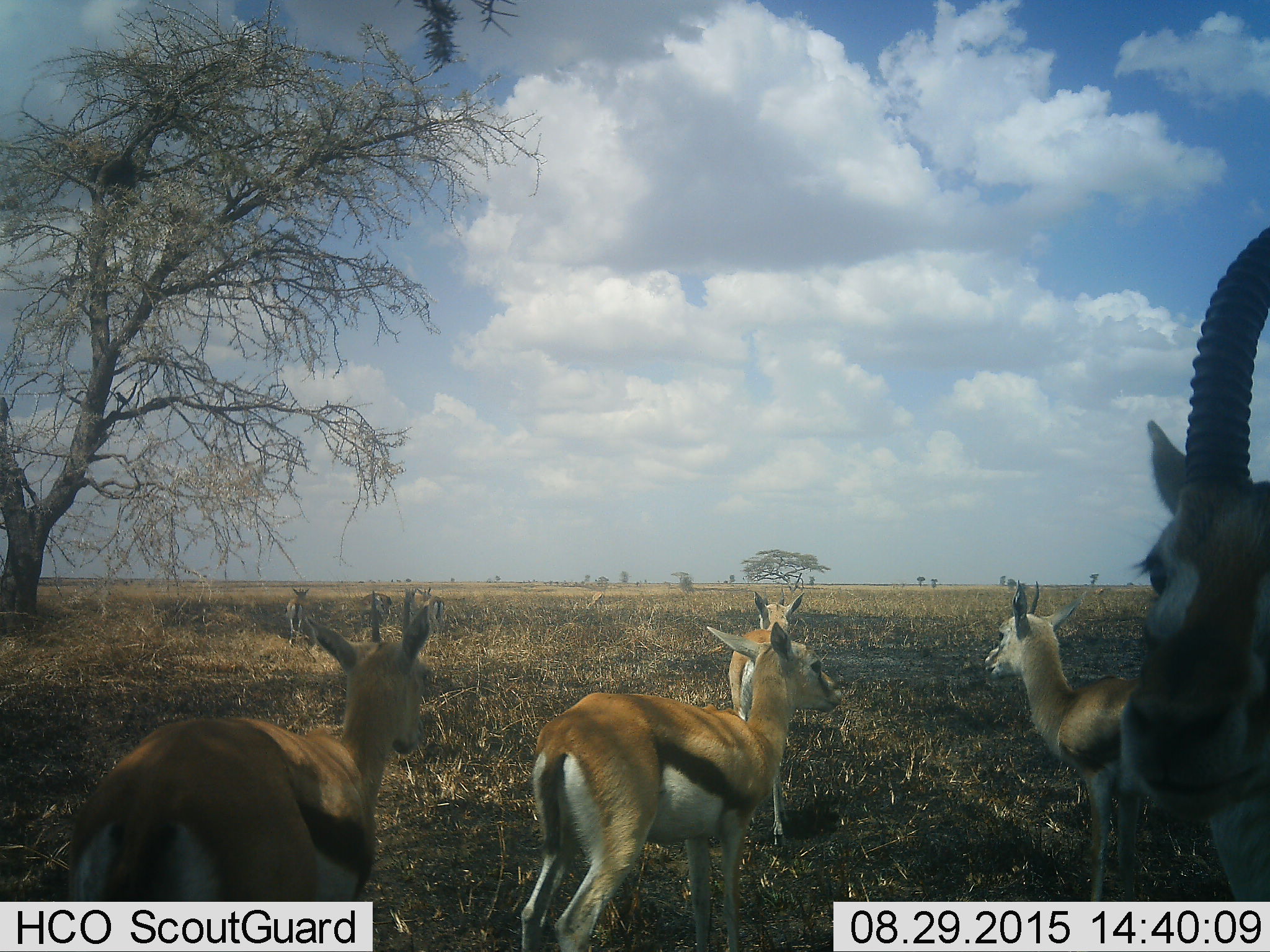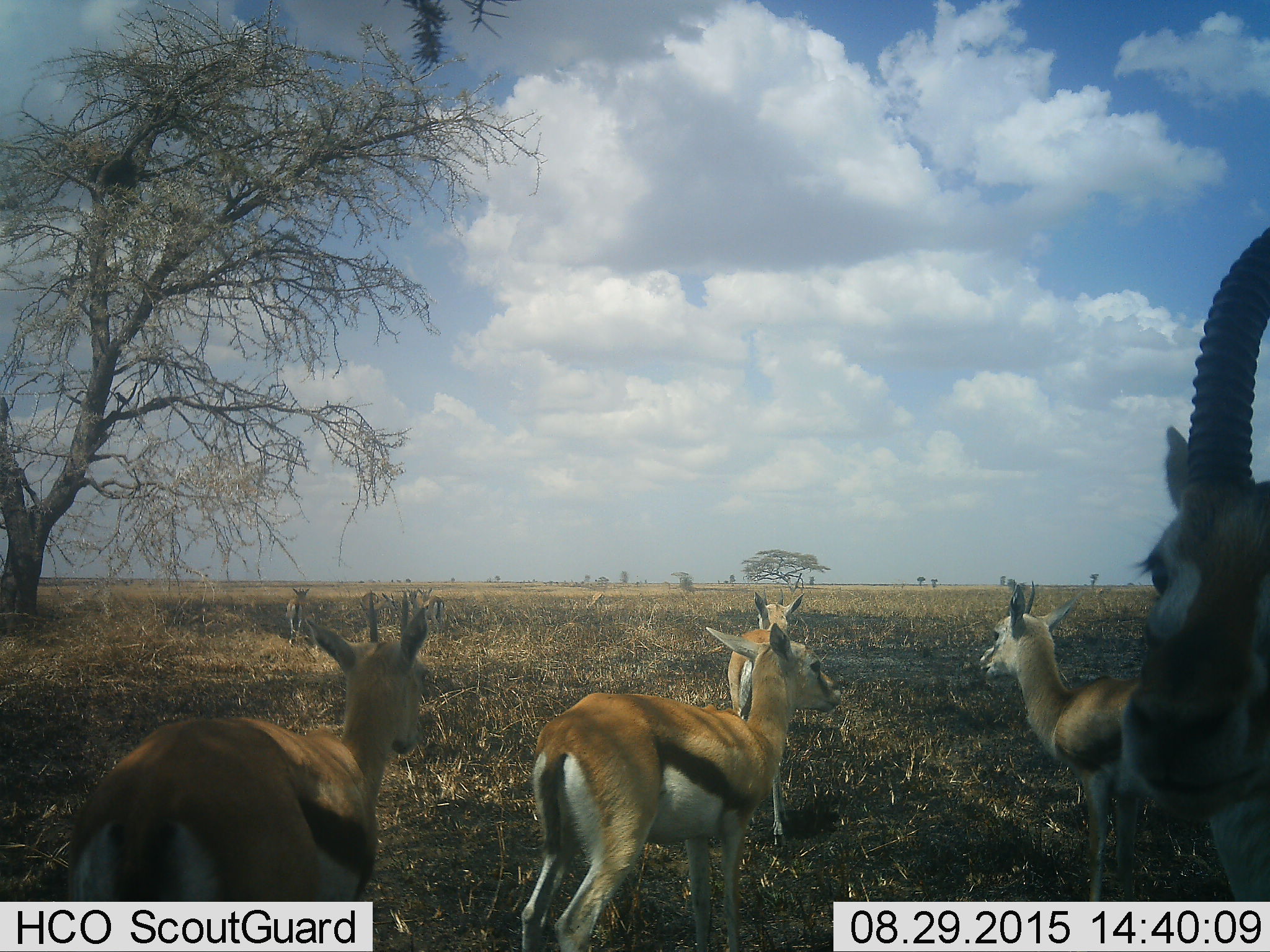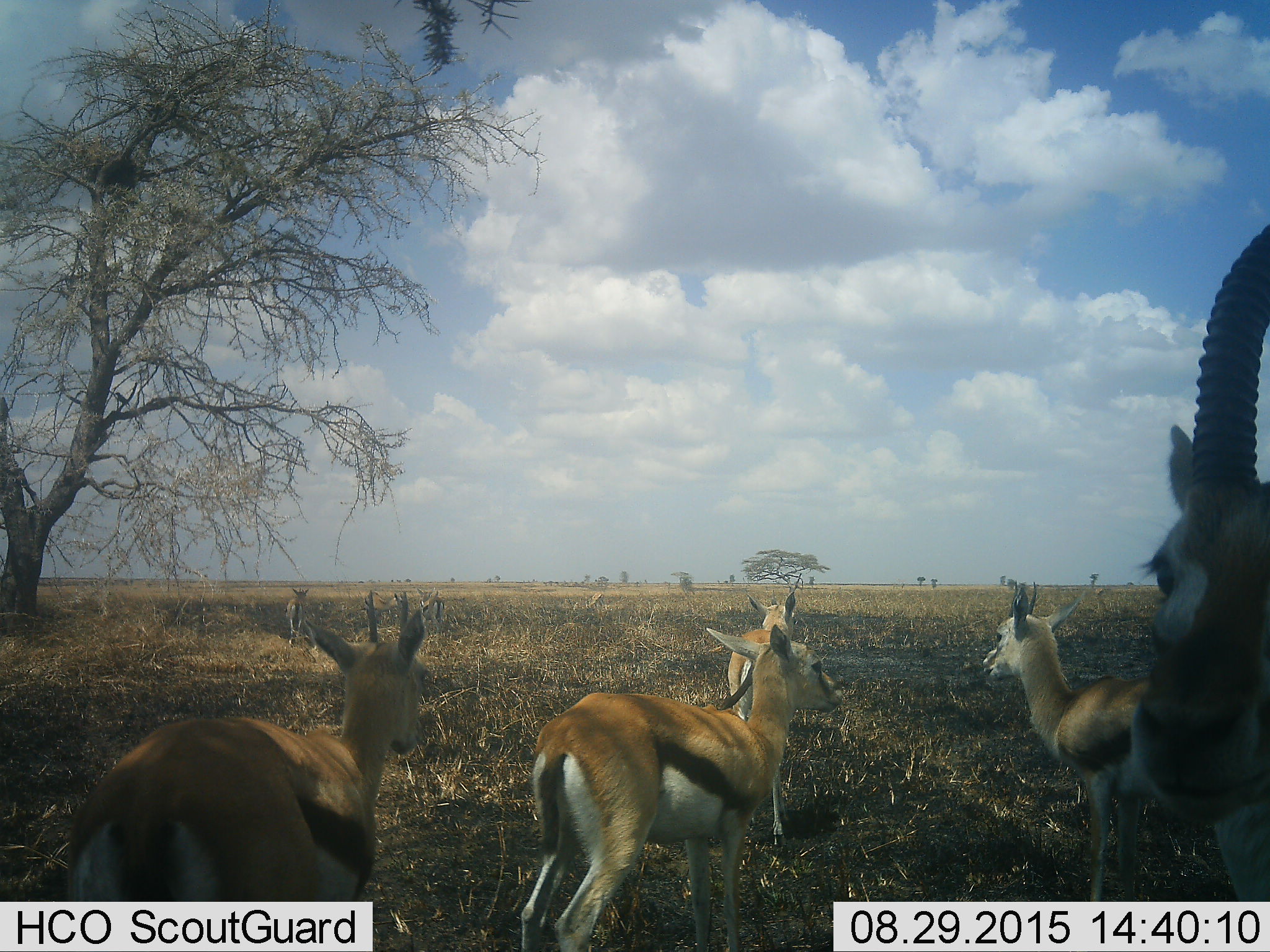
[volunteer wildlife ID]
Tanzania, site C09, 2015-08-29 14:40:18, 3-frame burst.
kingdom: Animalia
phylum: Chordata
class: Mammalia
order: Artiodactyla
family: Bovidae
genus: Eudorcas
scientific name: Eudorcas thomsonii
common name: thomson's gazelle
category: gazellethomsons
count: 8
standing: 82%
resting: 6%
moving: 29%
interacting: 12%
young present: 12%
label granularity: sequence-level